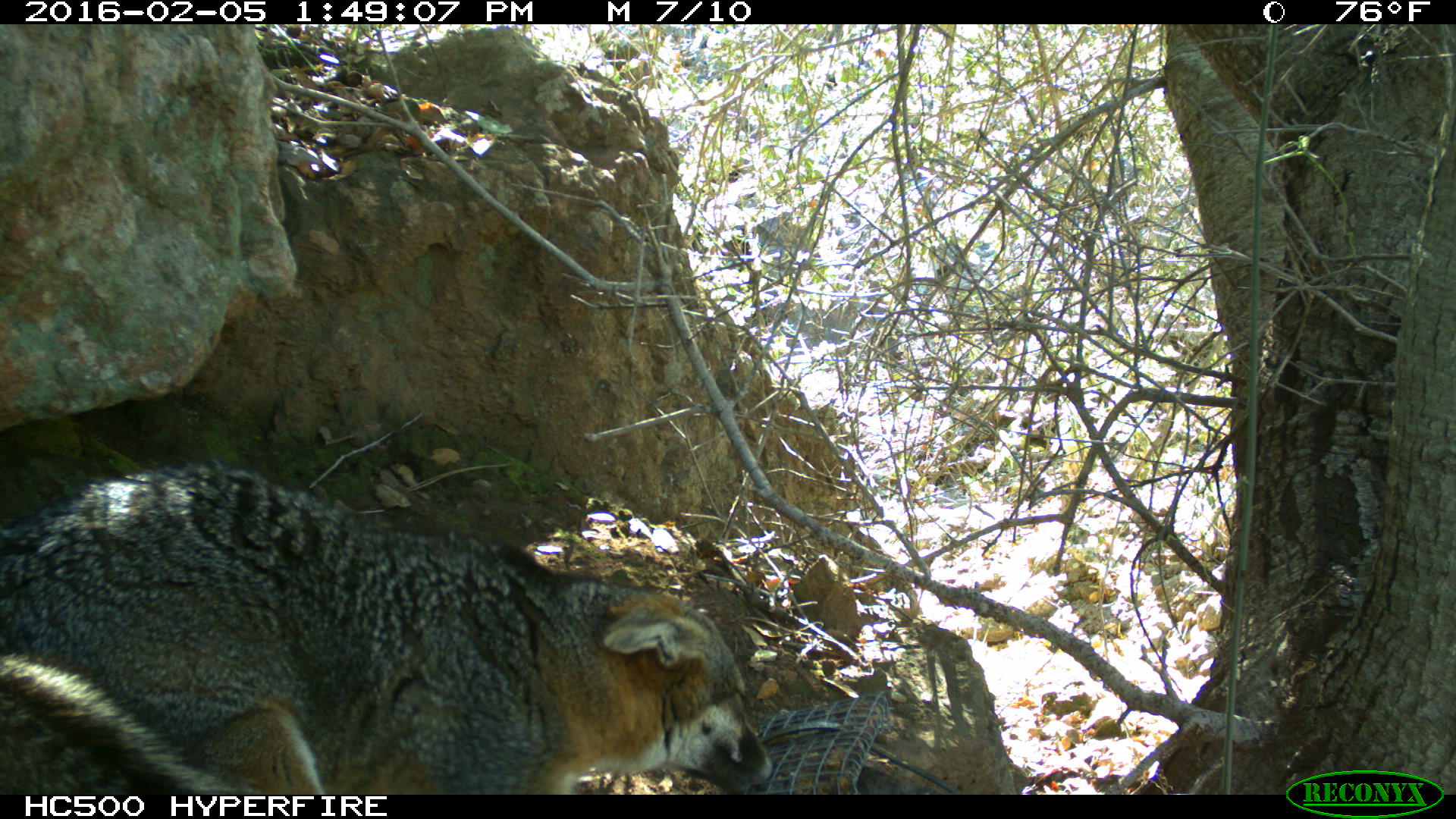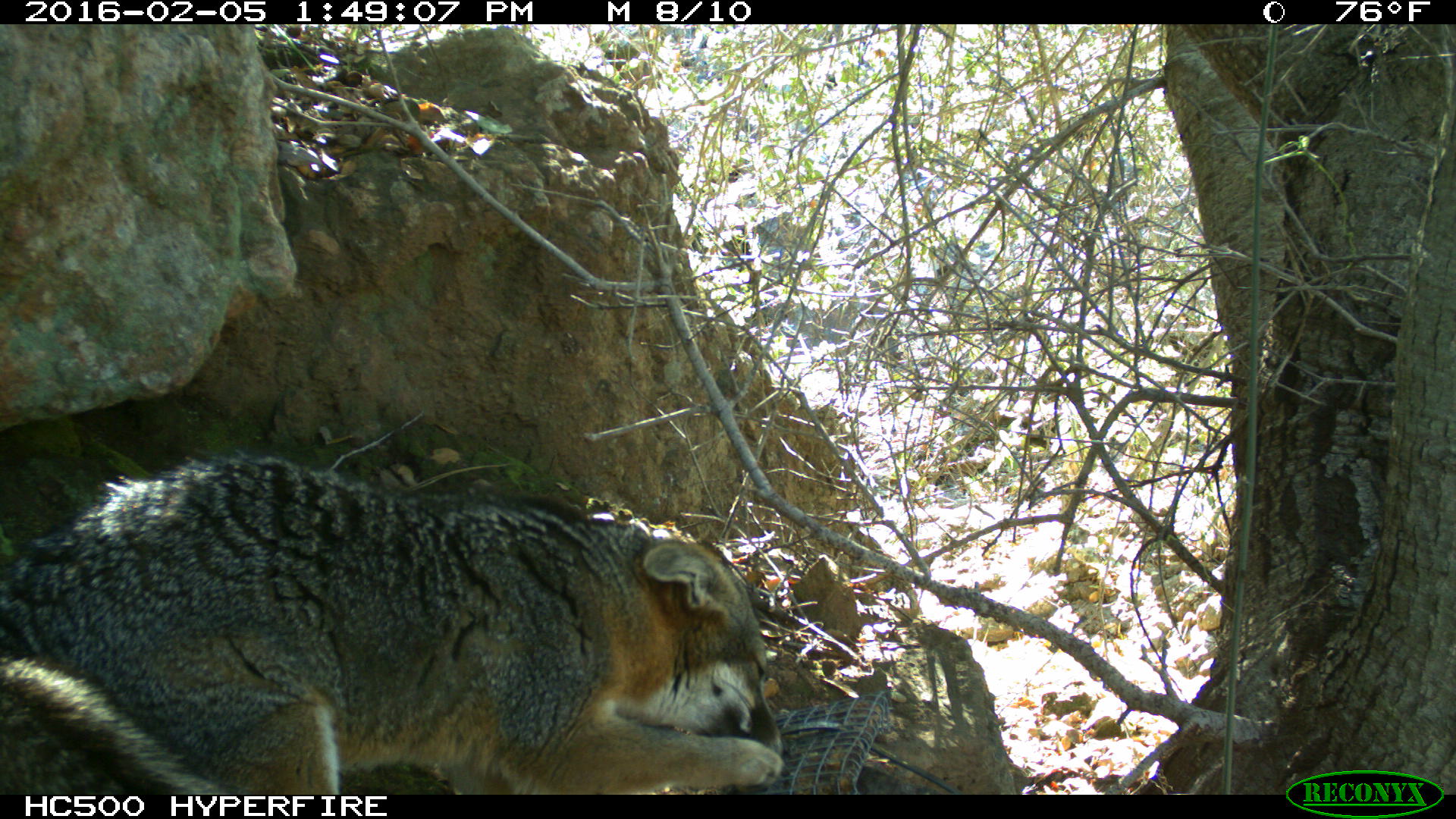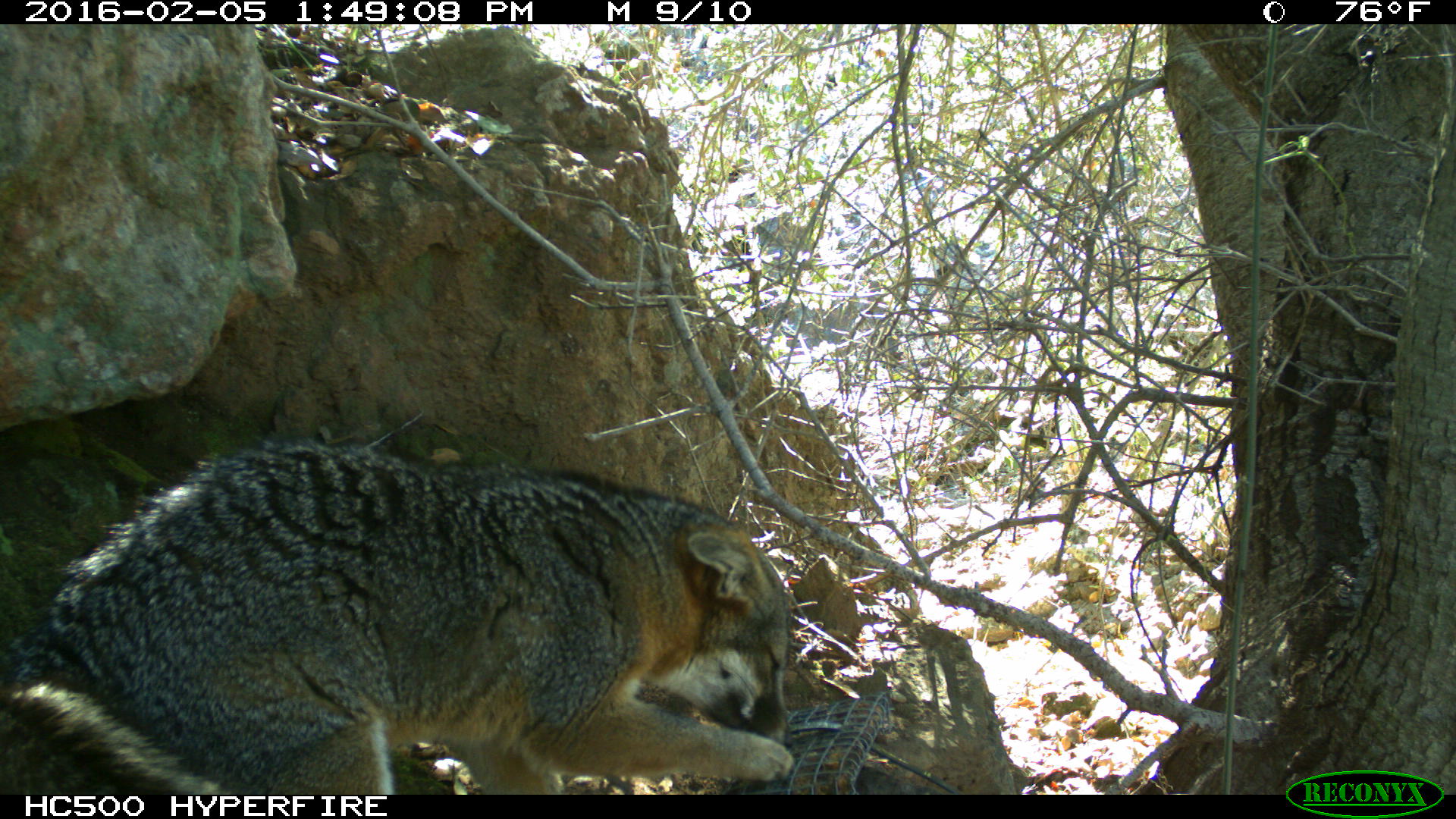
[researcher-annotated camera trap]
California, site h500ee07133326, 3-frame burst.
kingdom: Animalia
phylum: Chordata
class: Mammalia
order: Carnivora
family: Canidae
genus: Urocyon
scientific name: Urocyon littoralis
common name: island fox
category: fox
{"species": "fox (island fox) (Urocyon littoralis)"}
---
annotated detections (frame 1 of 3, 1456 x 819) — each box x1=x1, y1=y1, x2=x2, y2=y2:
fox: x1=0, y1=460, x2=777, y2=794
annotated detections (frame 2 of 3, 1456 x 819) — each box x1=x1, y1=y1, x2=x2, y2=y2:
fox: x1=0, y1=454, x2=785, y2=794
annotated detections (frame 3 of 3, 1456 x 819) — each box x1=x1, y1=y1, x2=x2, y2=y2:
fox: x1=2, y1=436, x2=794, y2=794